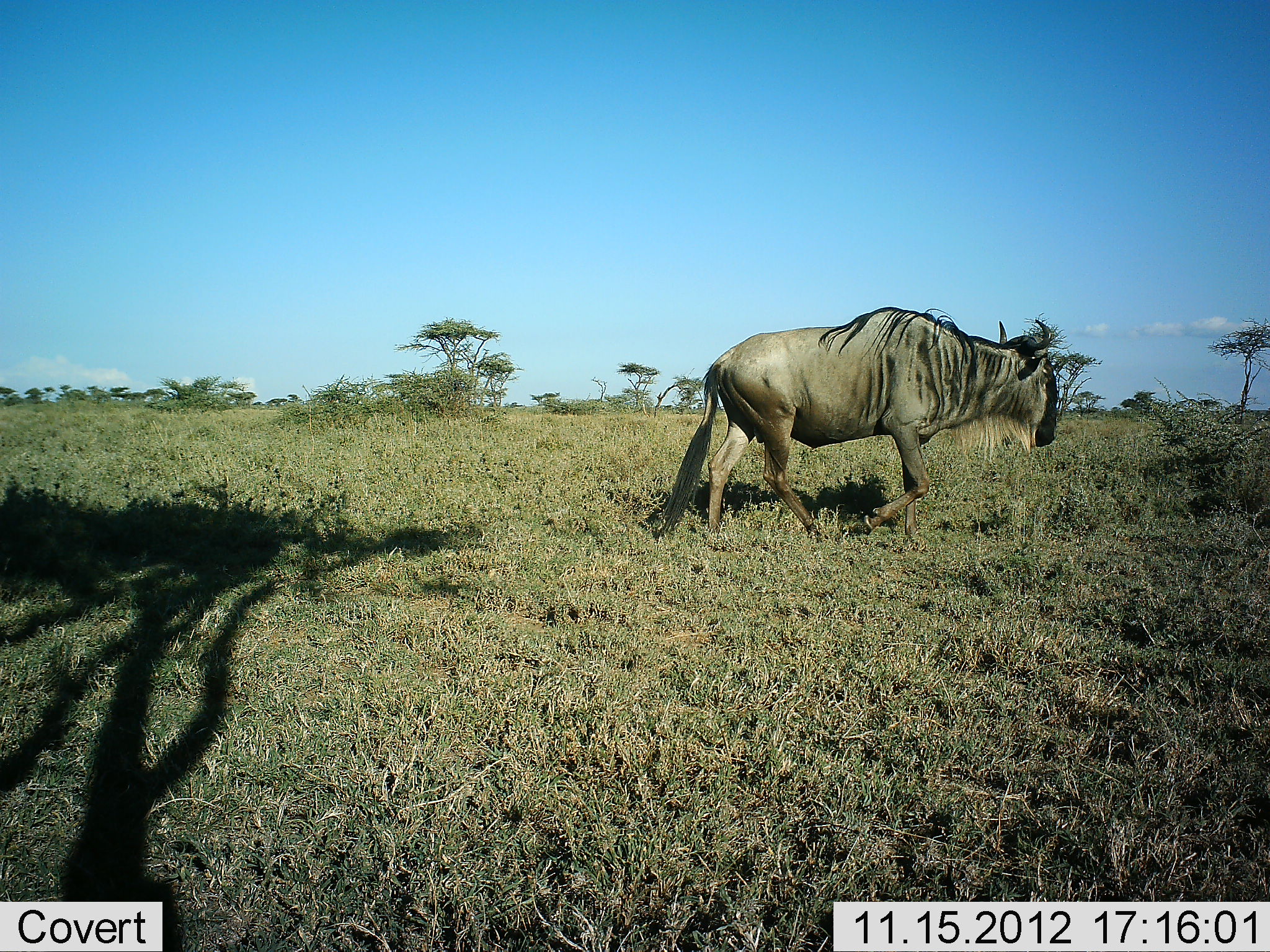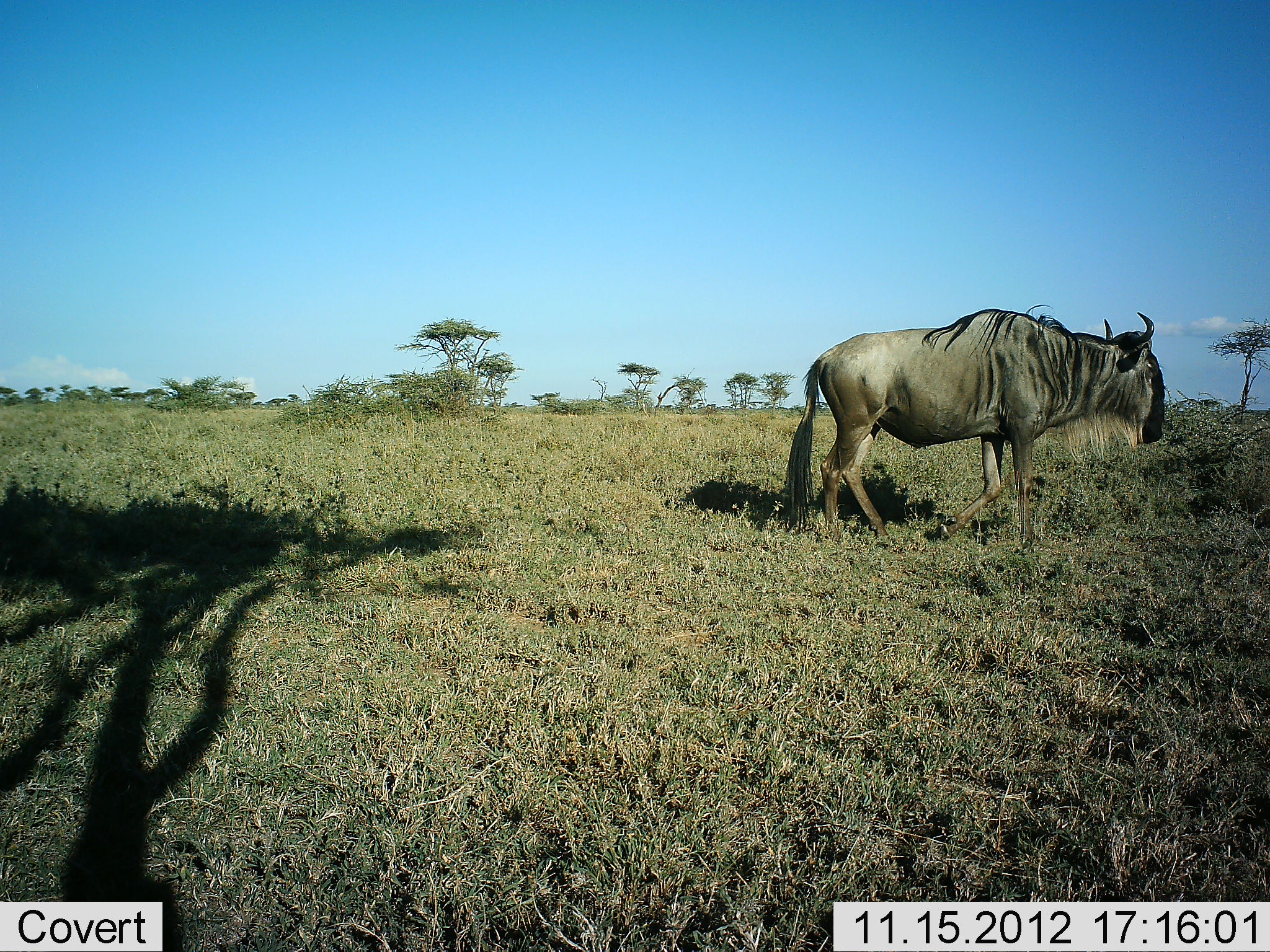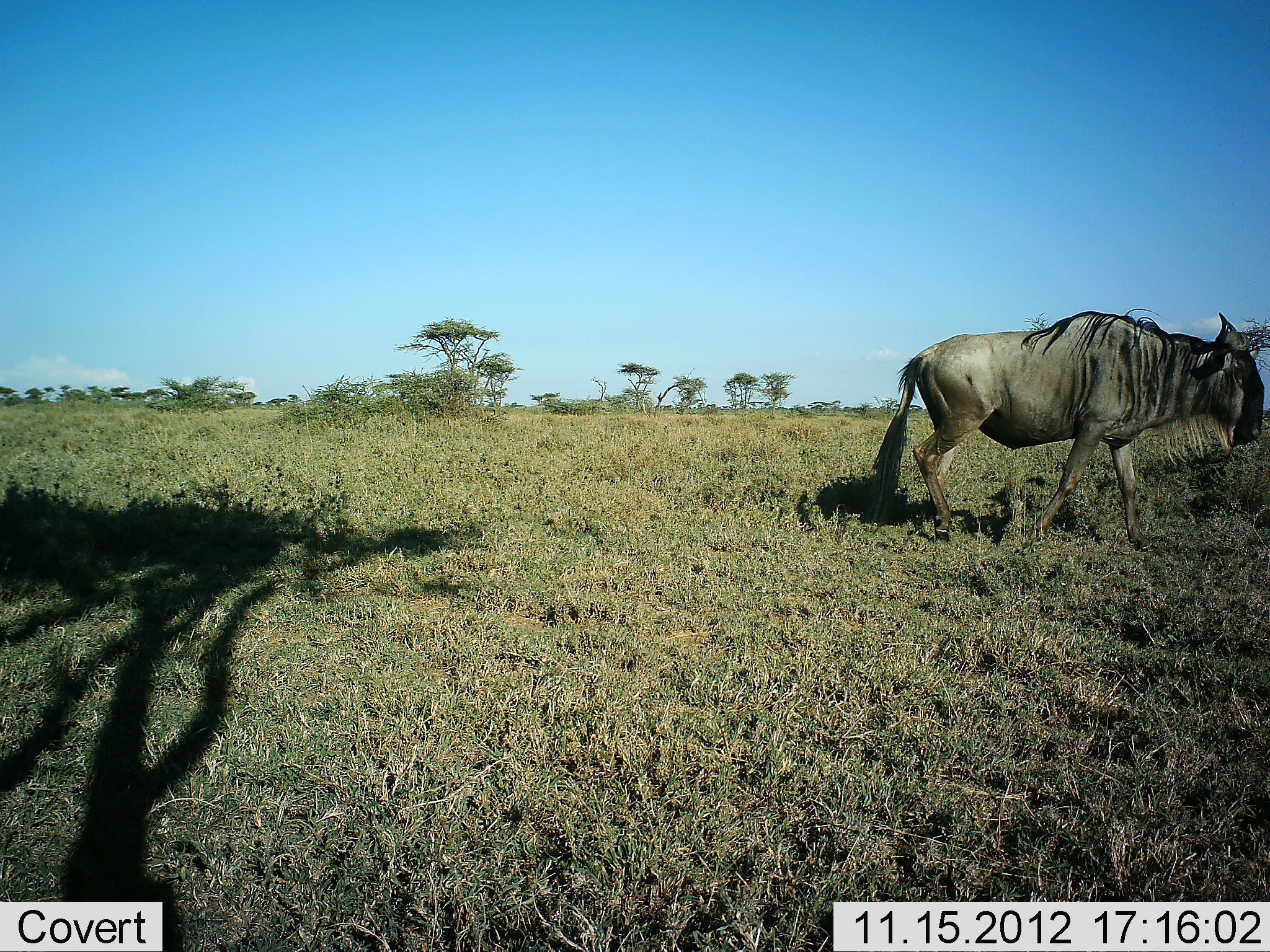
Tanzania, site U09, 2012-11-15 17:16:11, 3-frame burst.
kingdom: Animalia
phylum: Chordata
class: Mammalia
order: Artiodactyla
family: Bovidae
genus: Connochaetes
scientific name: Connochaetes taurinus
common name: blue wildebeest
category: wildebeest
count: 1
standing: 0%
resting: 0%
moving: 100%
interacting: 0%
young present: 0%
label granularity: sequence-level